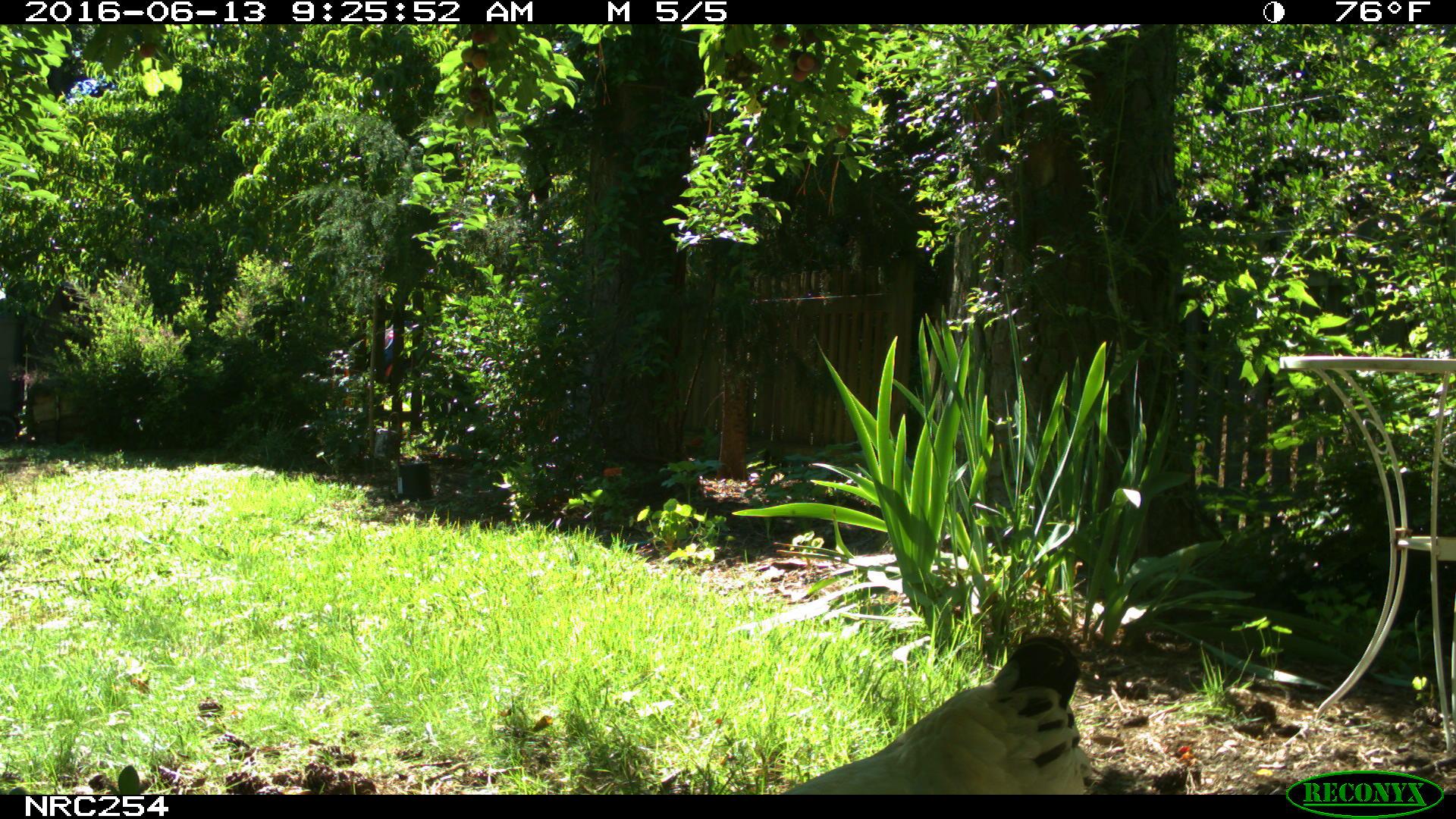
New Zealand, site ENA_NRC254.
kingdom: Animalia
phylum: Chordata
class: Aves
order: Galliformes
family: Phasianidae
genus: Gallus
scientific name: Gallus gallus domesticus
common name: chicken